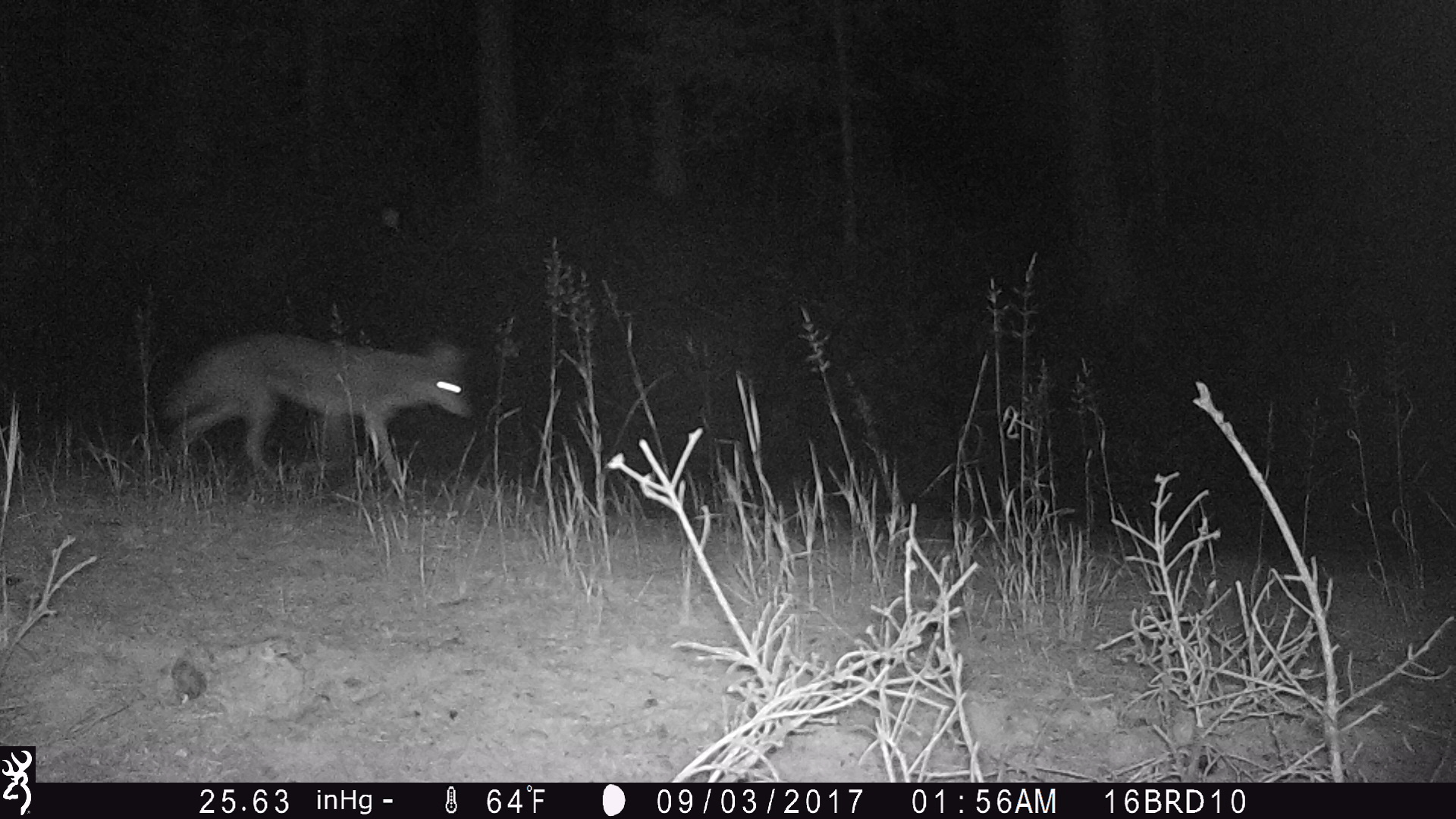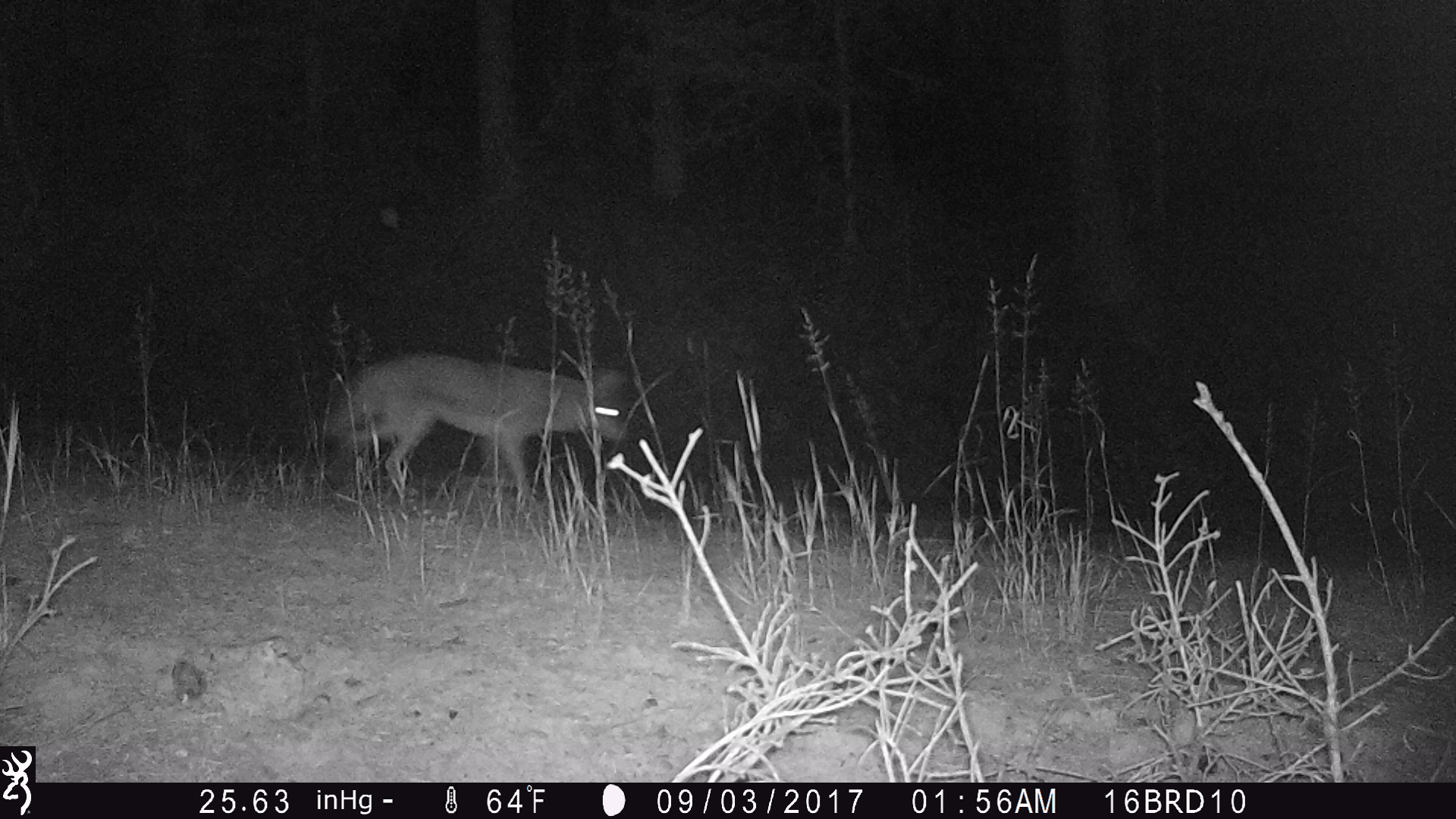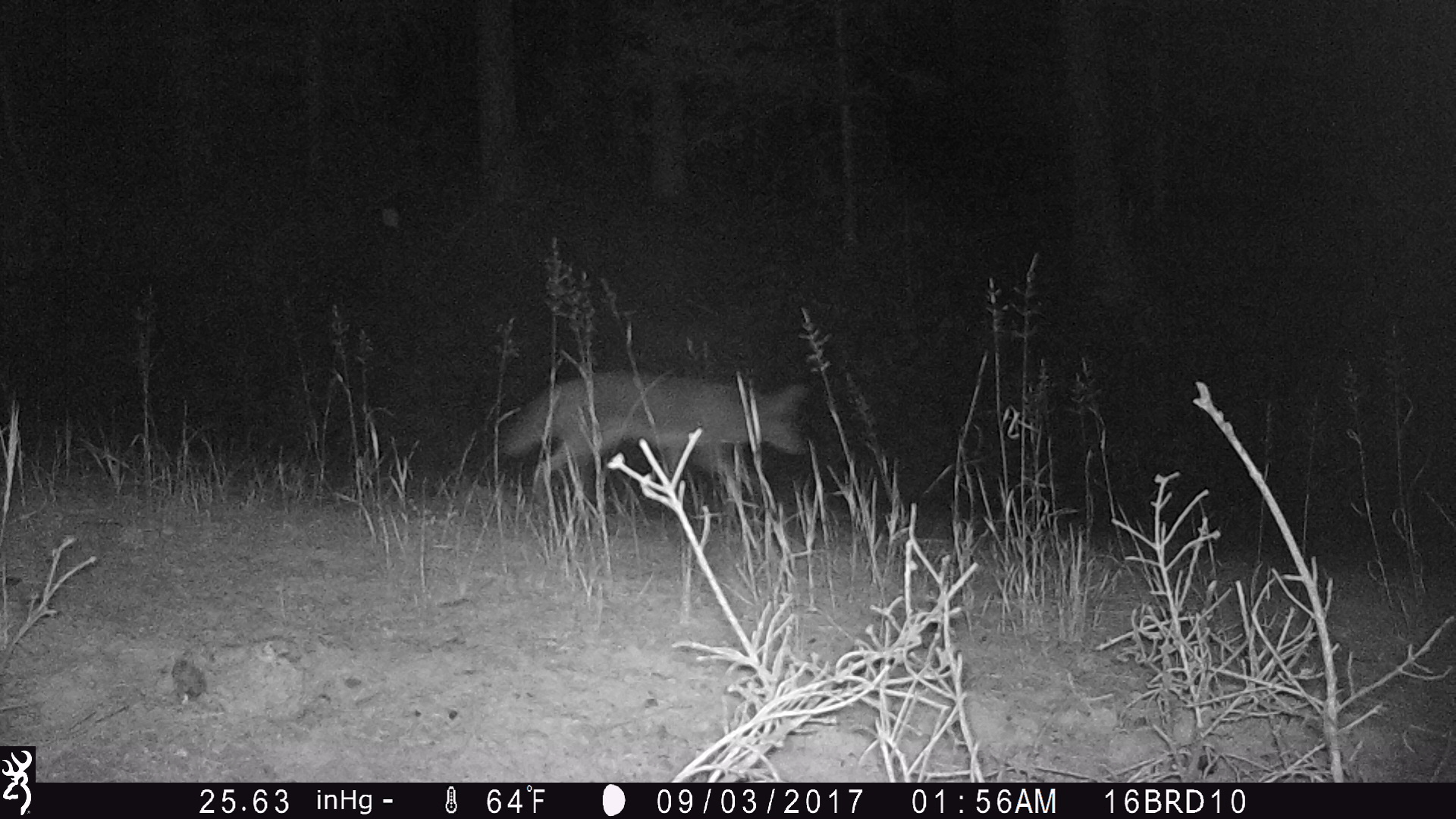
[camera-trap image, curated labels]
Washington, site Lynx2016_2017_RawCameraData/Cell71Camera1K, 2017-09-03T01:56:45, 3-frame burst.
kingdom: Animalia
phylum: Chordata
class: Mammalia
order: Carnivora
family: Canidae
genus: Canis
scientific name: Canis latrans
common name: coyote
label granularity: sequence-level